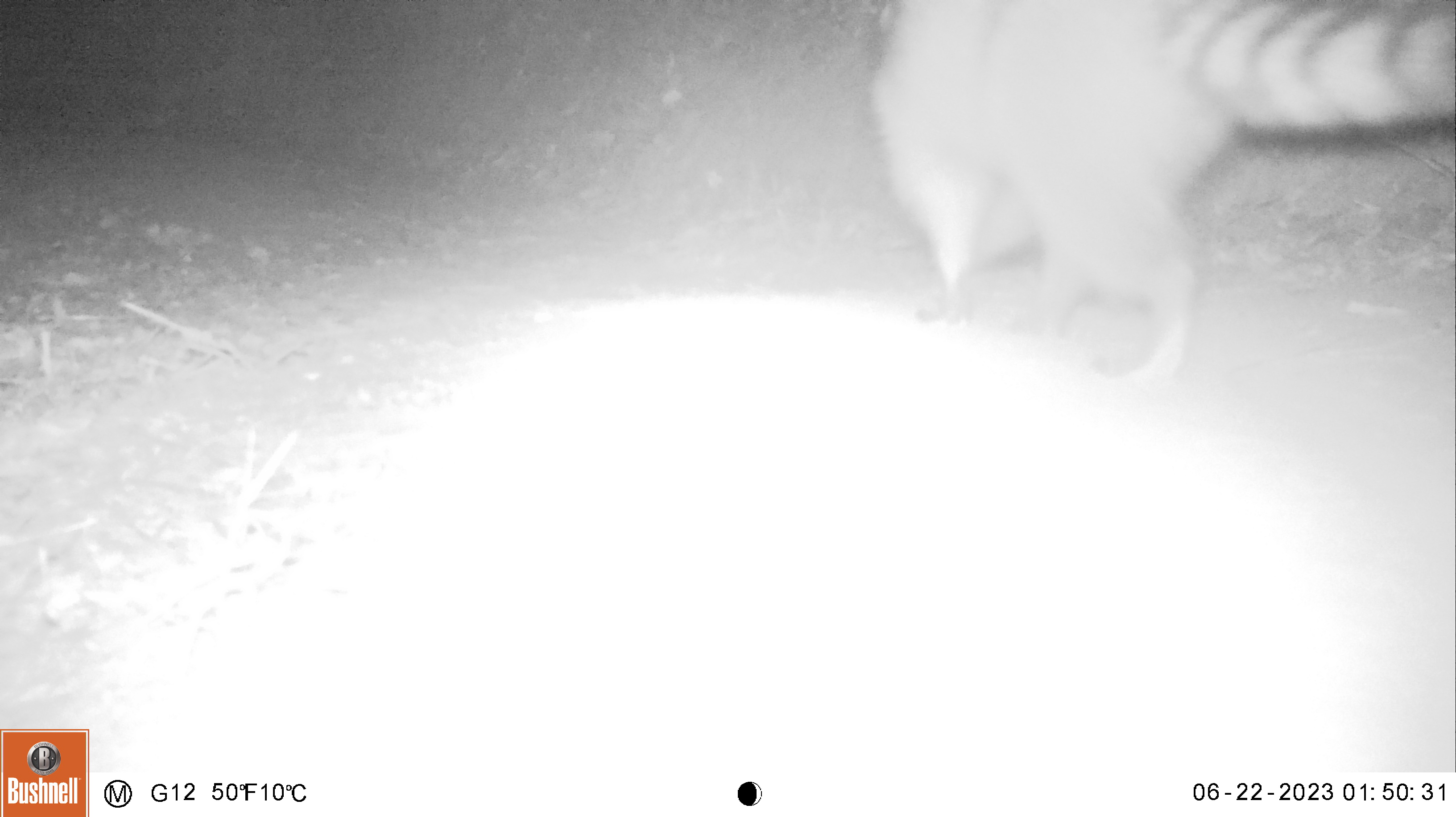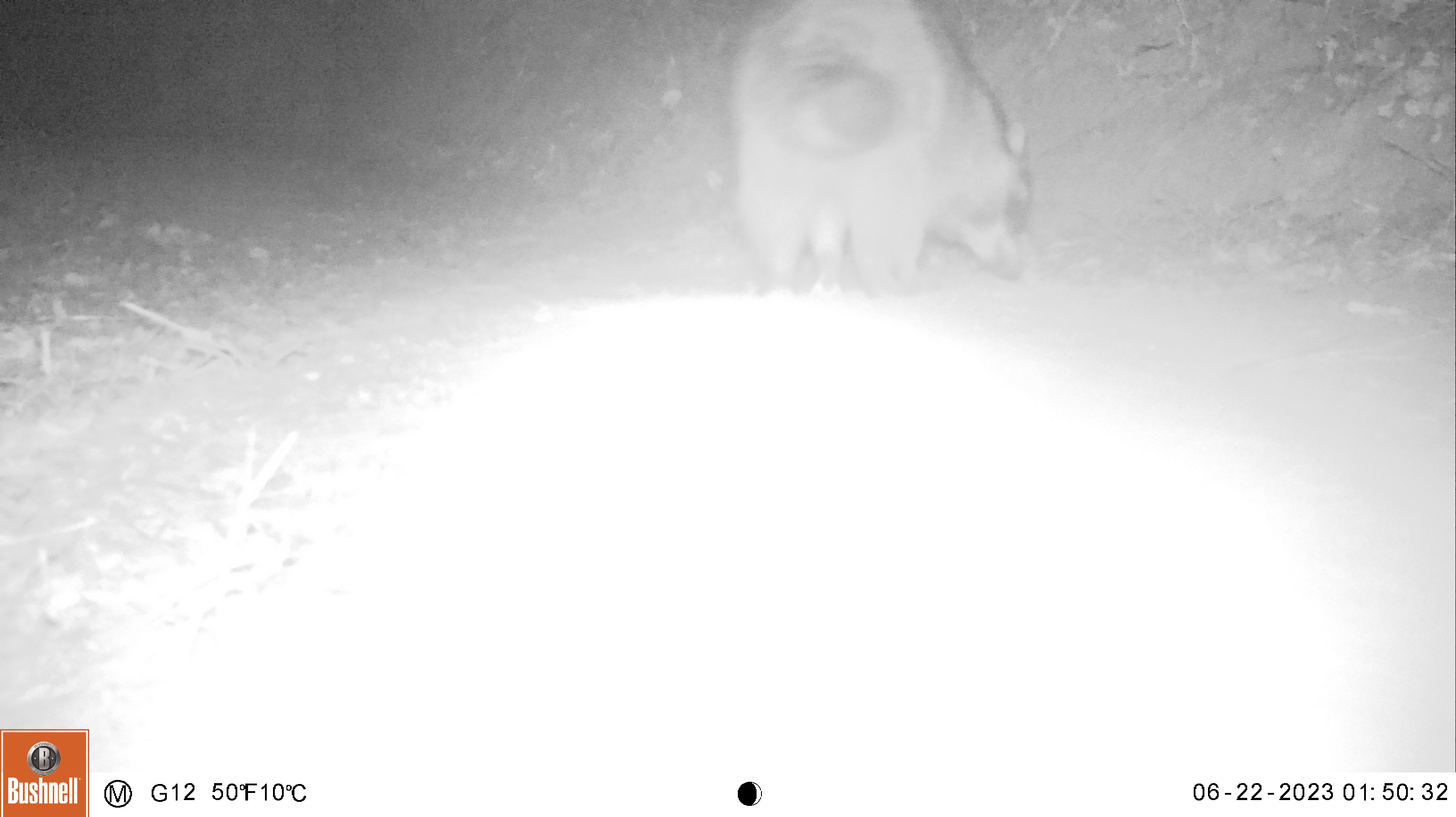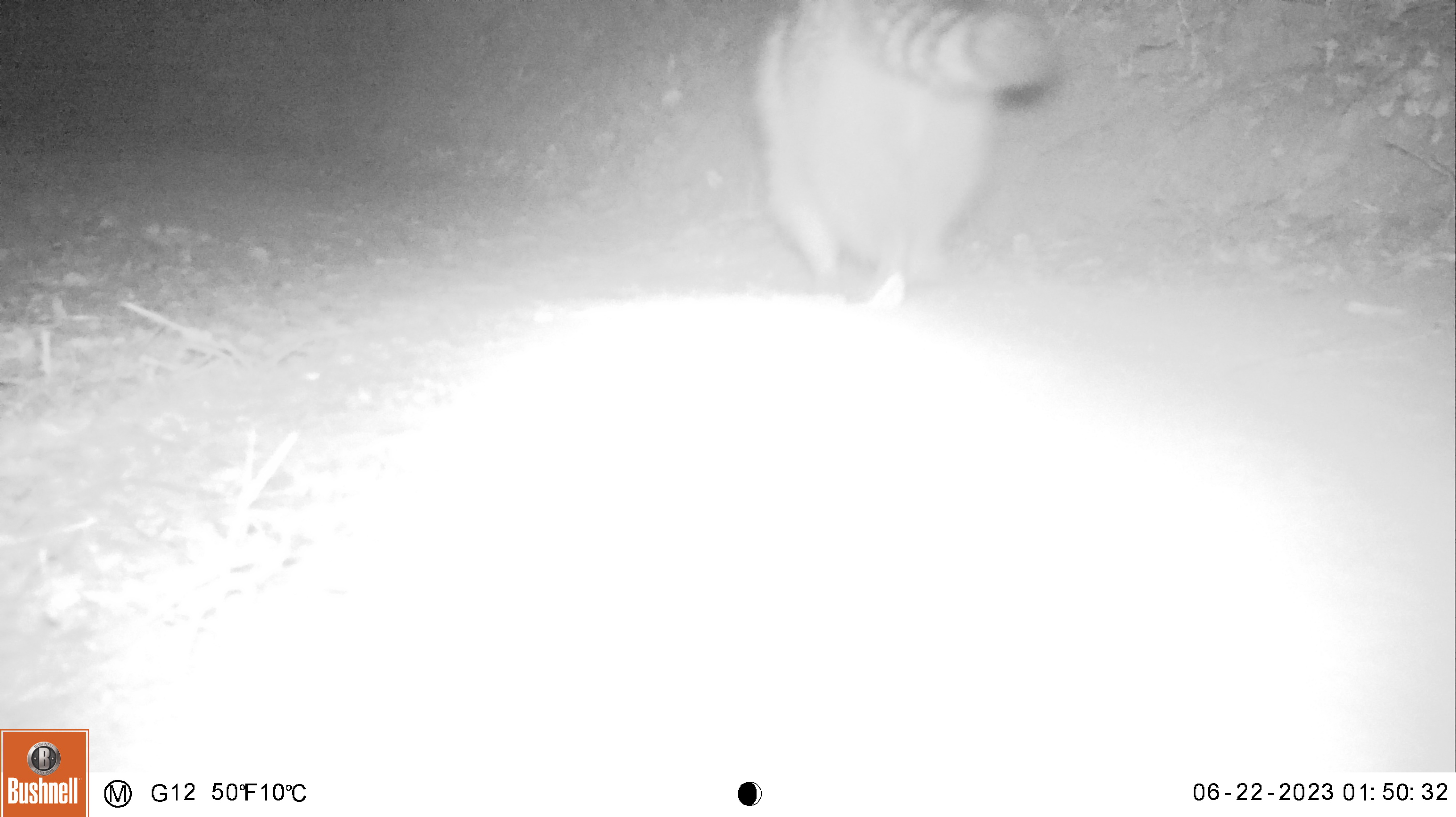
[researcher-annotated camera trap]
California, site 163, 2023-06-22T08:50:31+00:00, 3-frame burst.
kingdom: Animalia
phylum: Chordata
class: Mammalia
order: Carnivora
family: Procyonidae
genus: Procyon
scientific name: Procyon lotor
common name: raccoon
Raccoon (Procyon lotor).